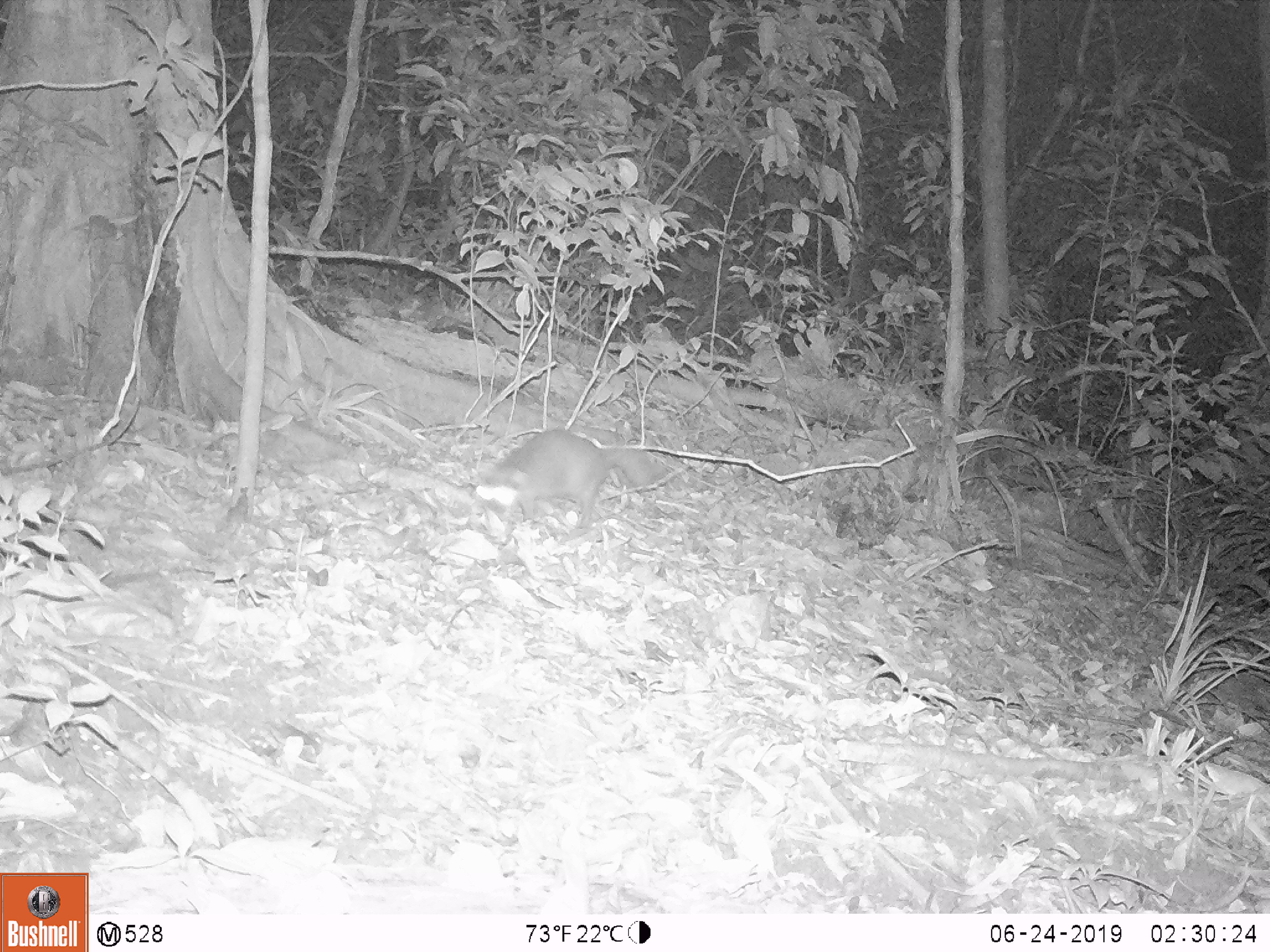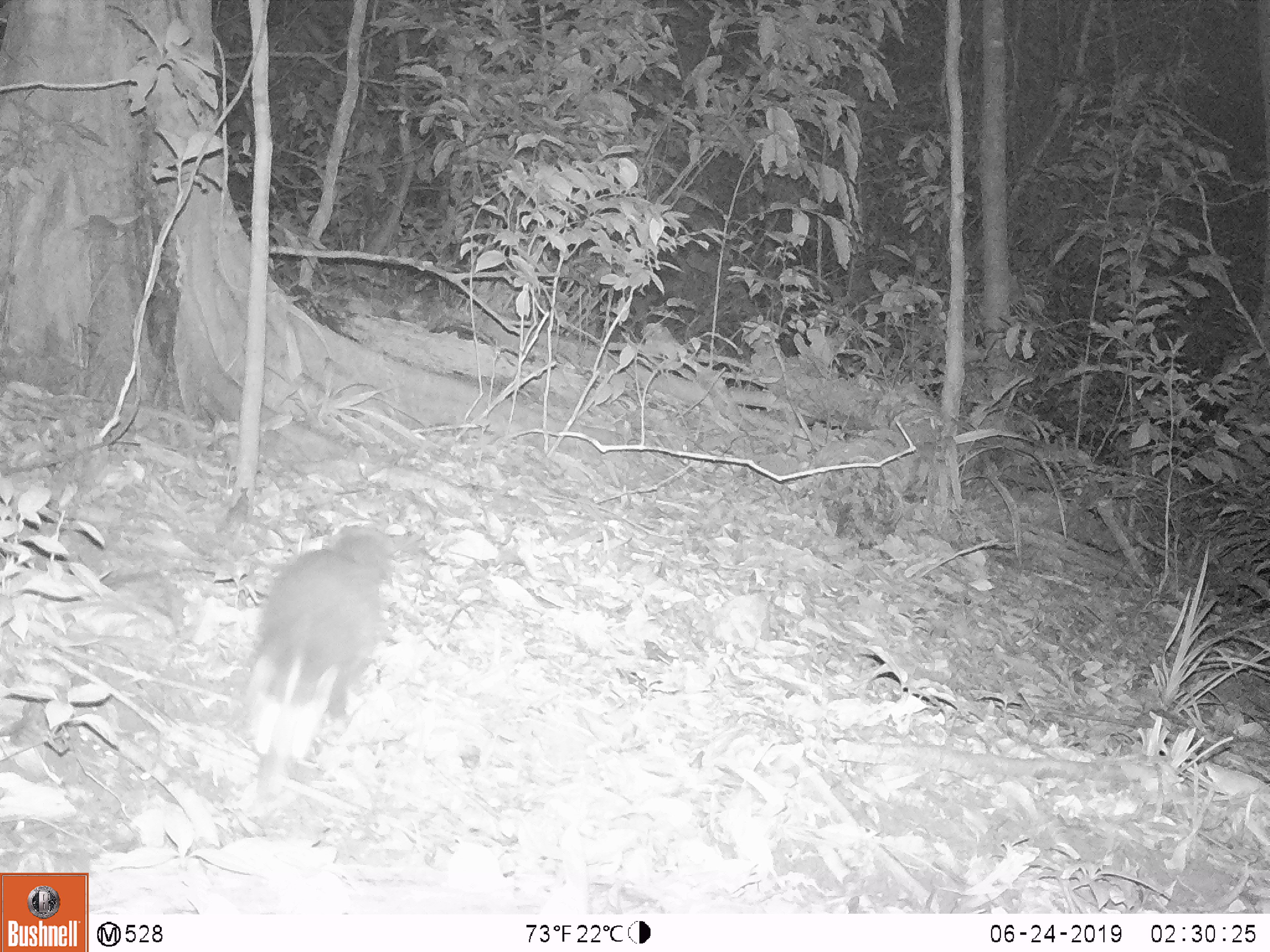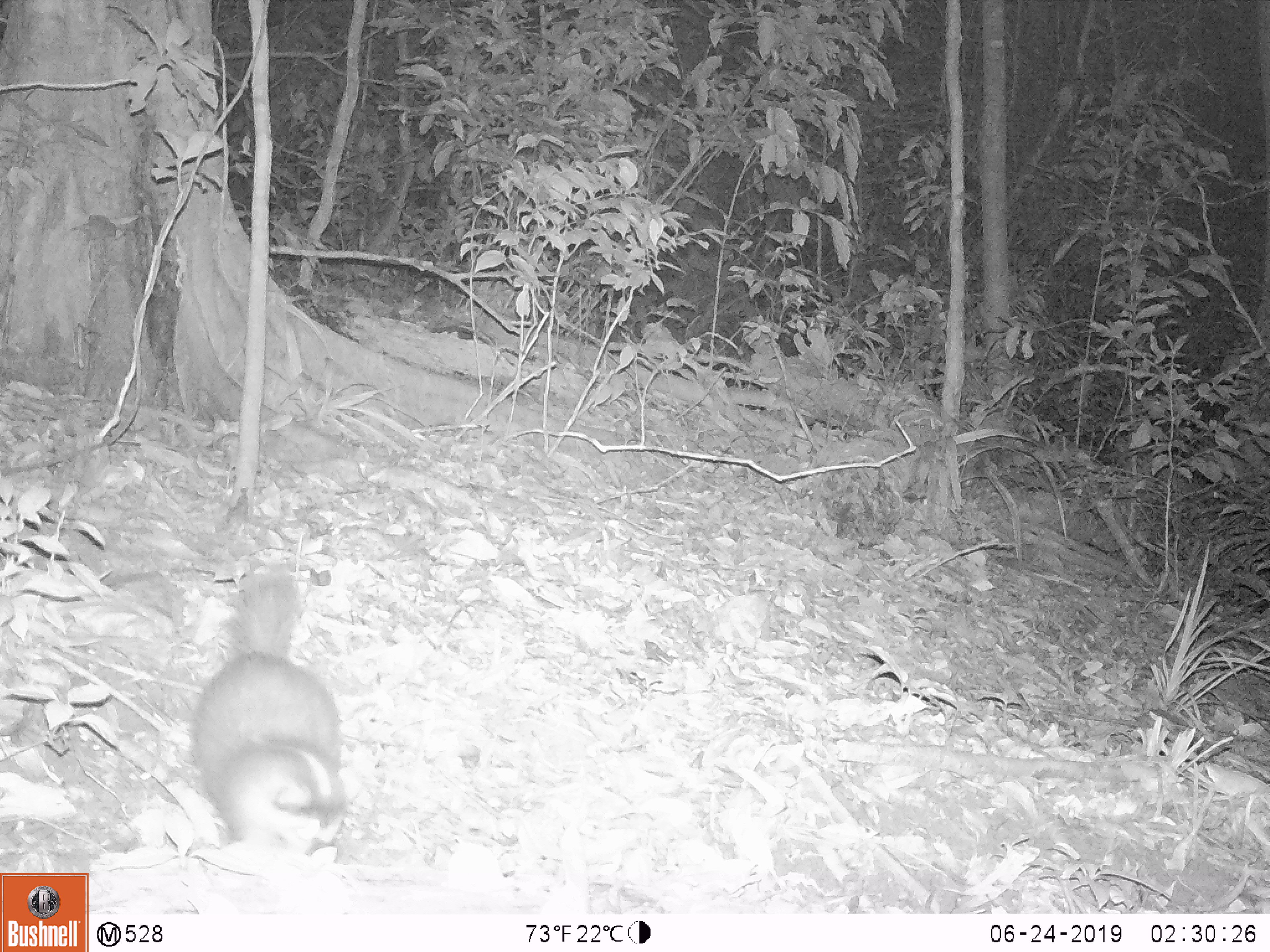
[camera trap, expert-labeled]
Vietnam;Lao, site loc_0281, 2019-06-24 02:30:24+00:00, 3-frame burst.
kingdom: Animalia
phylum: Chordata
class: Mammalia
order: Carnivora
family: Mustelidae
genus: Melogale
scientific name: Melogale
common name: ferret badger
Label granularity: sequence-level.